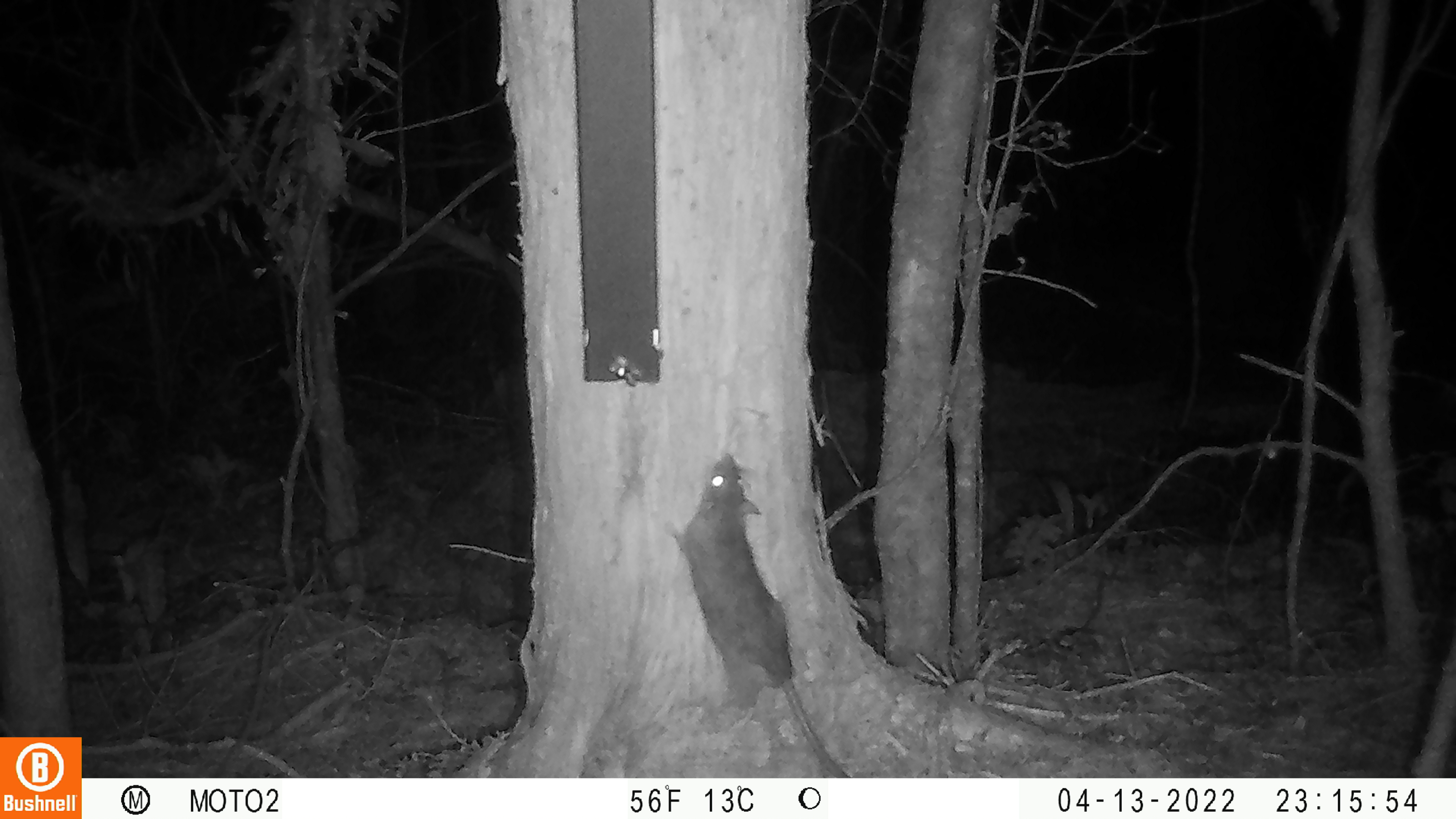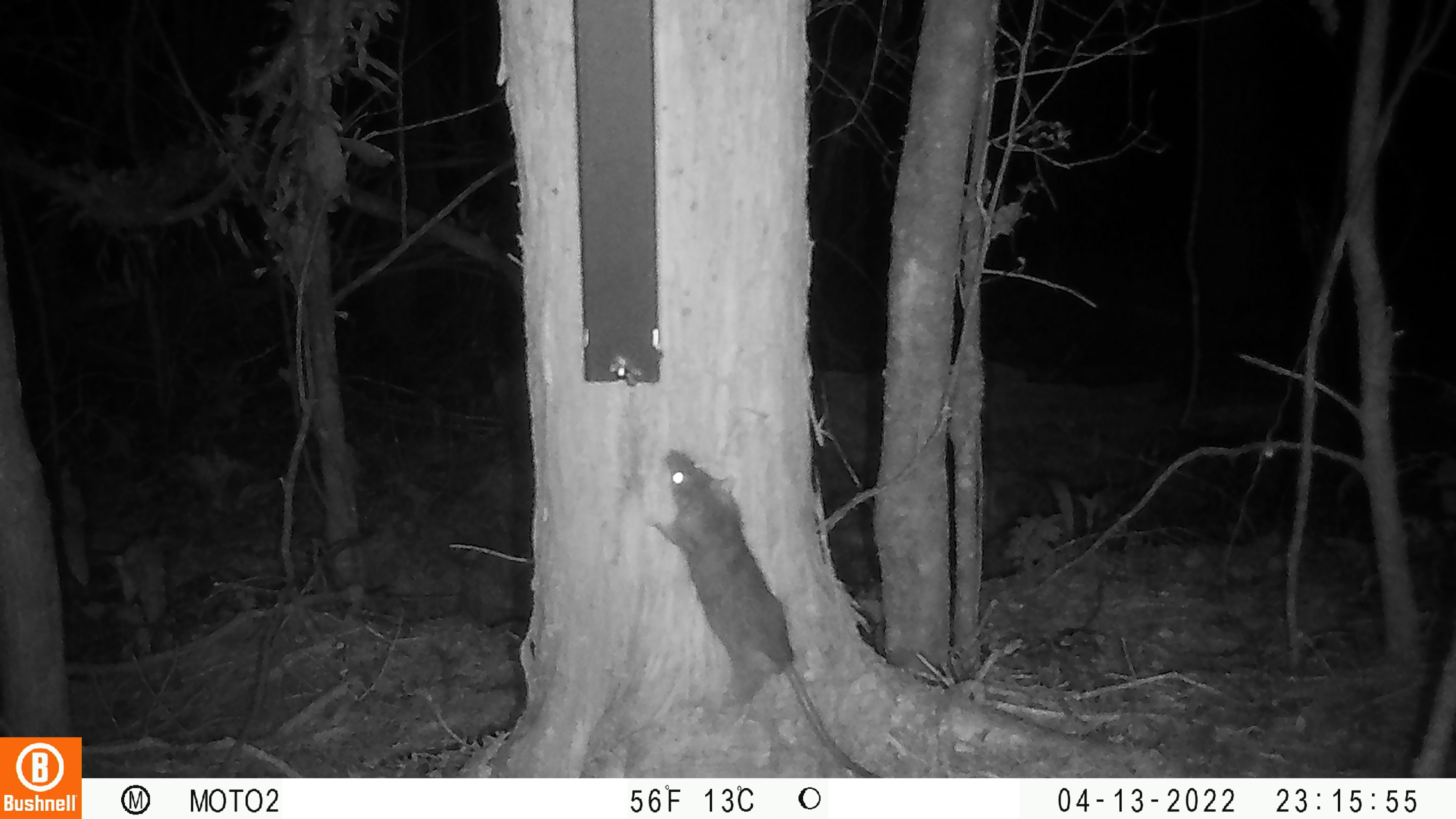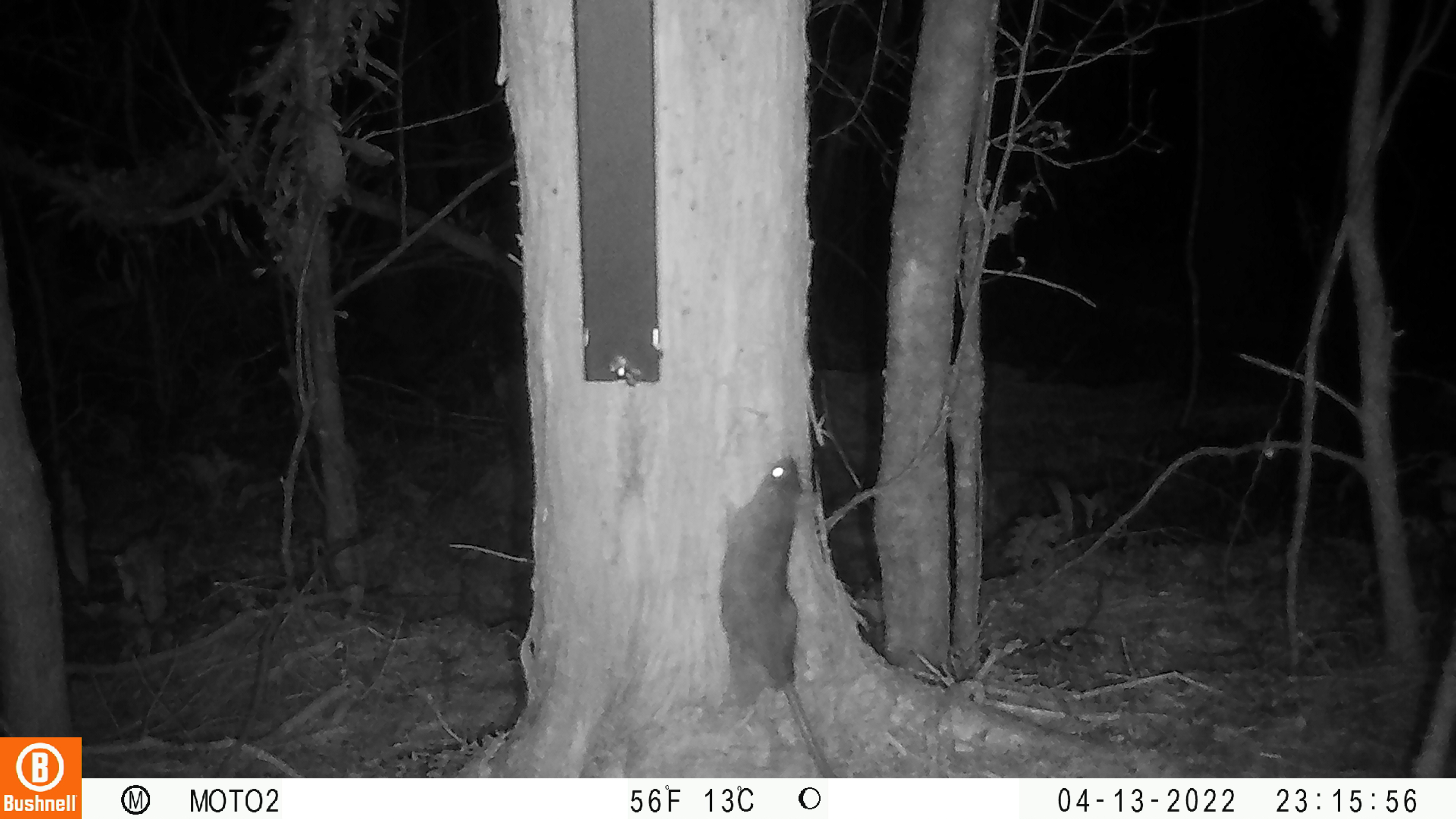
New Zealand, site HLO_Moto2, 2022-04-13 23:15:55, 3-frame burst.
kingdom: Animalia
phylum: Chordata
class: Mammalia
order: Rodentia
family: Muridae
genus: Rattus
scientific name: Rattus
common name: rat